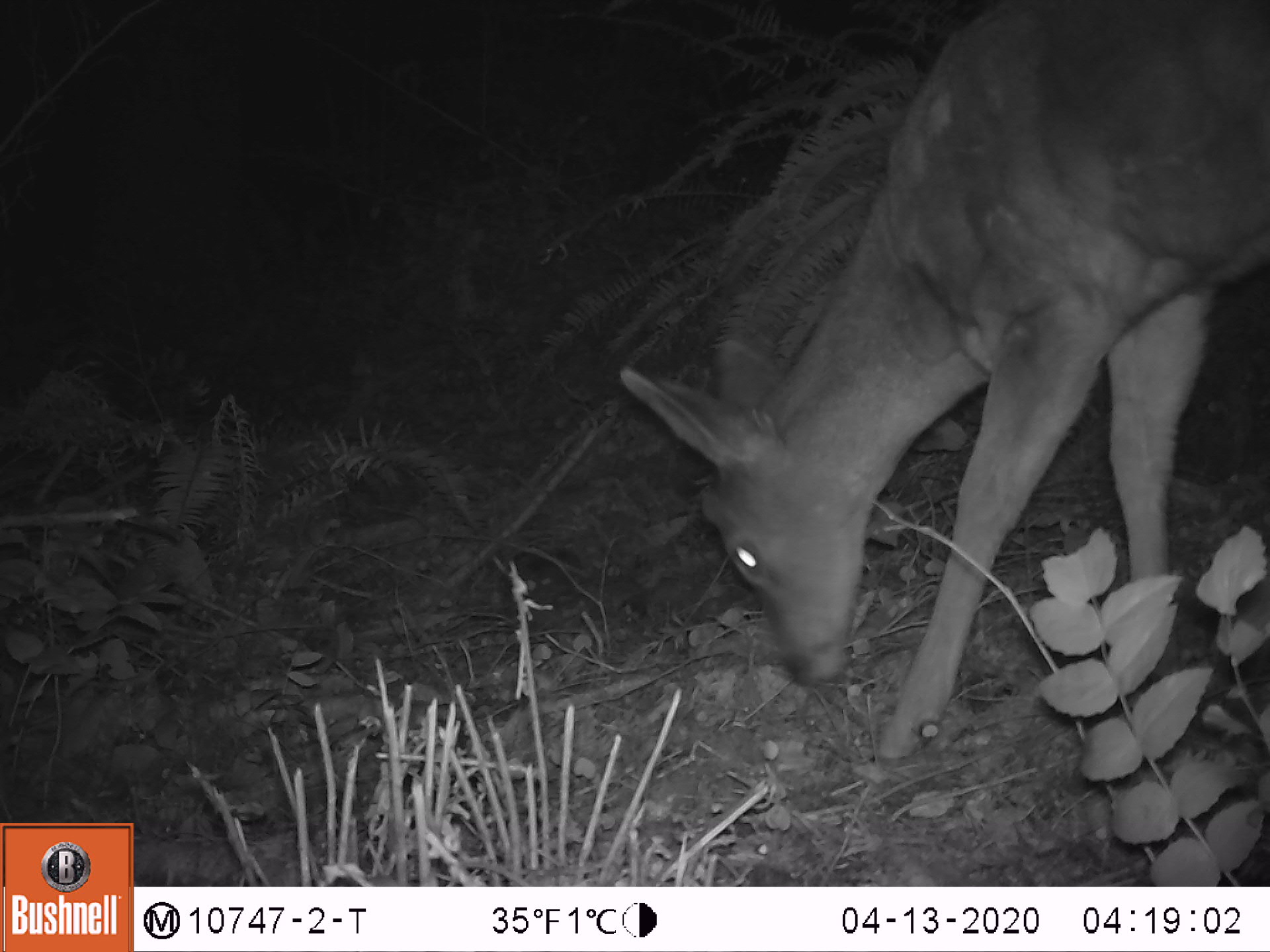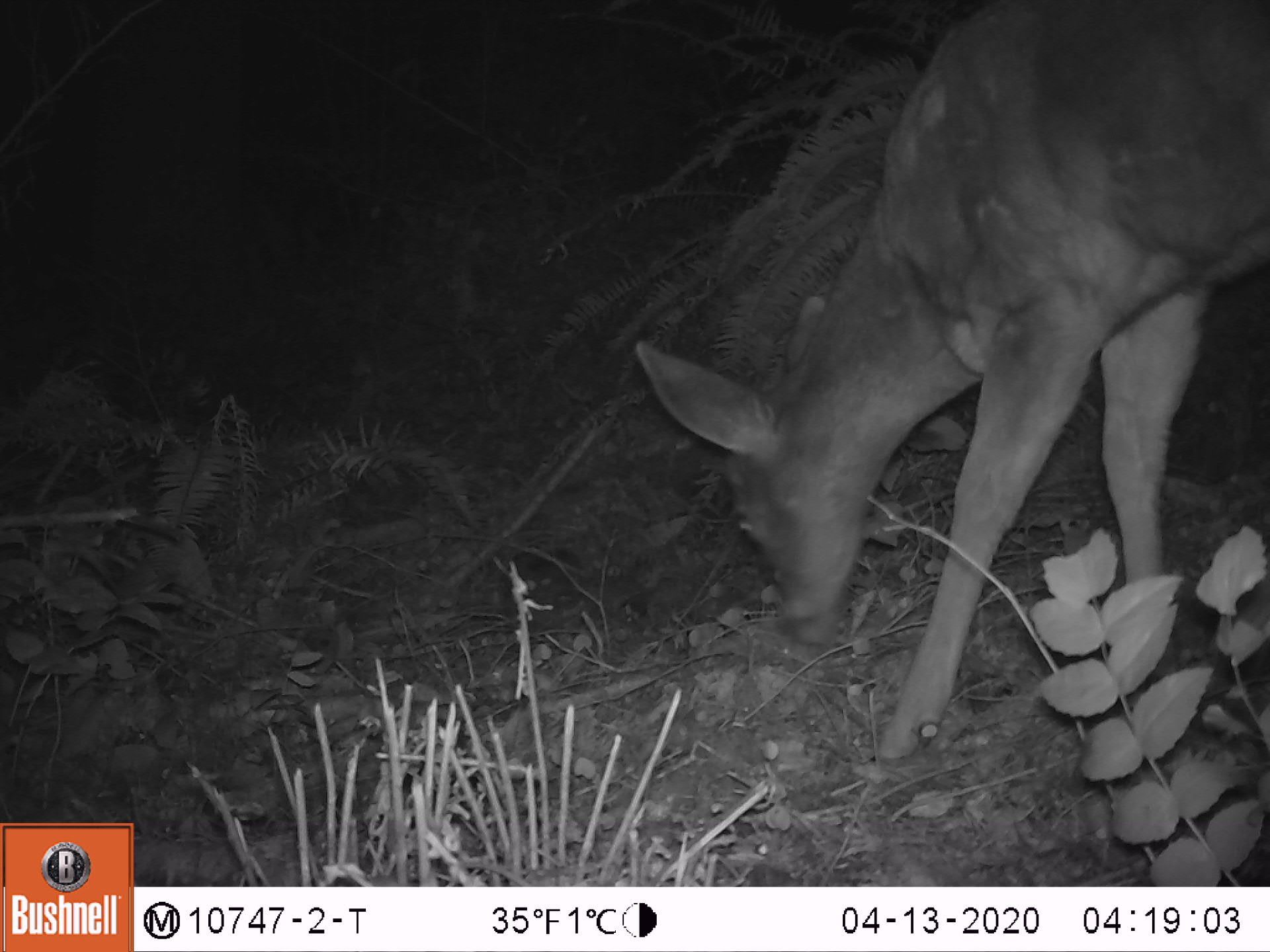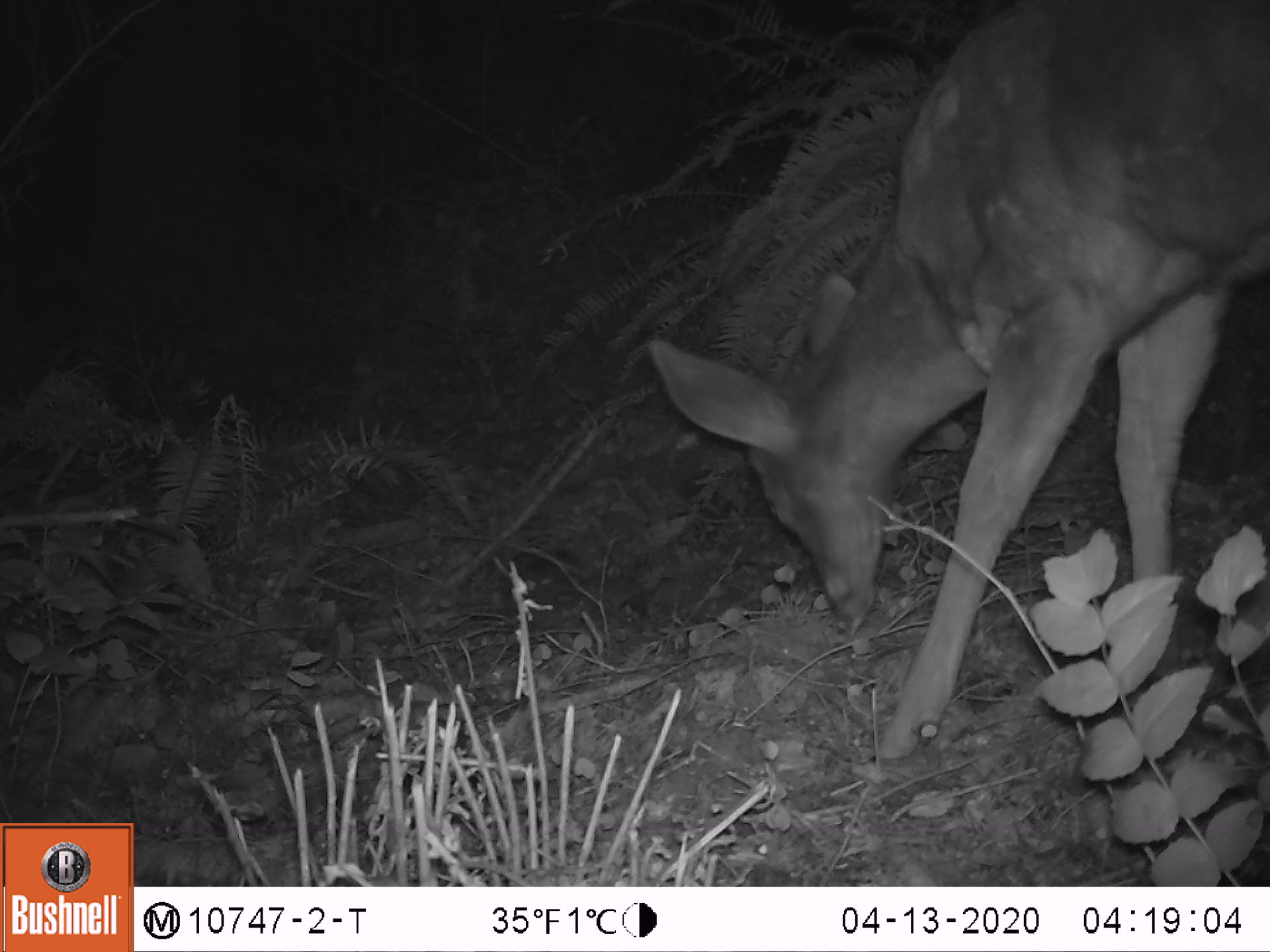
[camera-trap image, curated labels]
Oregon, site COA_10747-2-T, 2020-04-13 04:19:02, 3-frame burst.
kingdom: Animalia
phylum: Chordata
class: Mammalia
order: Artiodactyla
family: Cervidae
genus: Odocoileus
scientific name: Odocoileus hemionus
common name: black-tailed deer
Black-tailed deer (Odocoileus hemionus).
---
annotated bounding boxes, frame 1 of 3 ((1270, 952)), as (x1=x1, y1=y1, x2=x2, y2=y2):
black-tailed deer: (x1=611, y1=0, x2=1266, y2=767)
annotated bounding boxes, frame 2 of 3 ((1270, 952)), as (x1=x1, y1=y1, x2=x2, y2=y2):
black-tailed deer: (x1=622, y1=1, x2=1266, y2=772)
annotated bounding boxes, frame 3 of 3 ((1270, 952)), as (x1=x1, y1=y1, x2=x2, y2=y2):
black-tailed deer: (x1=642, y1=0, x2=1266, y2=767)